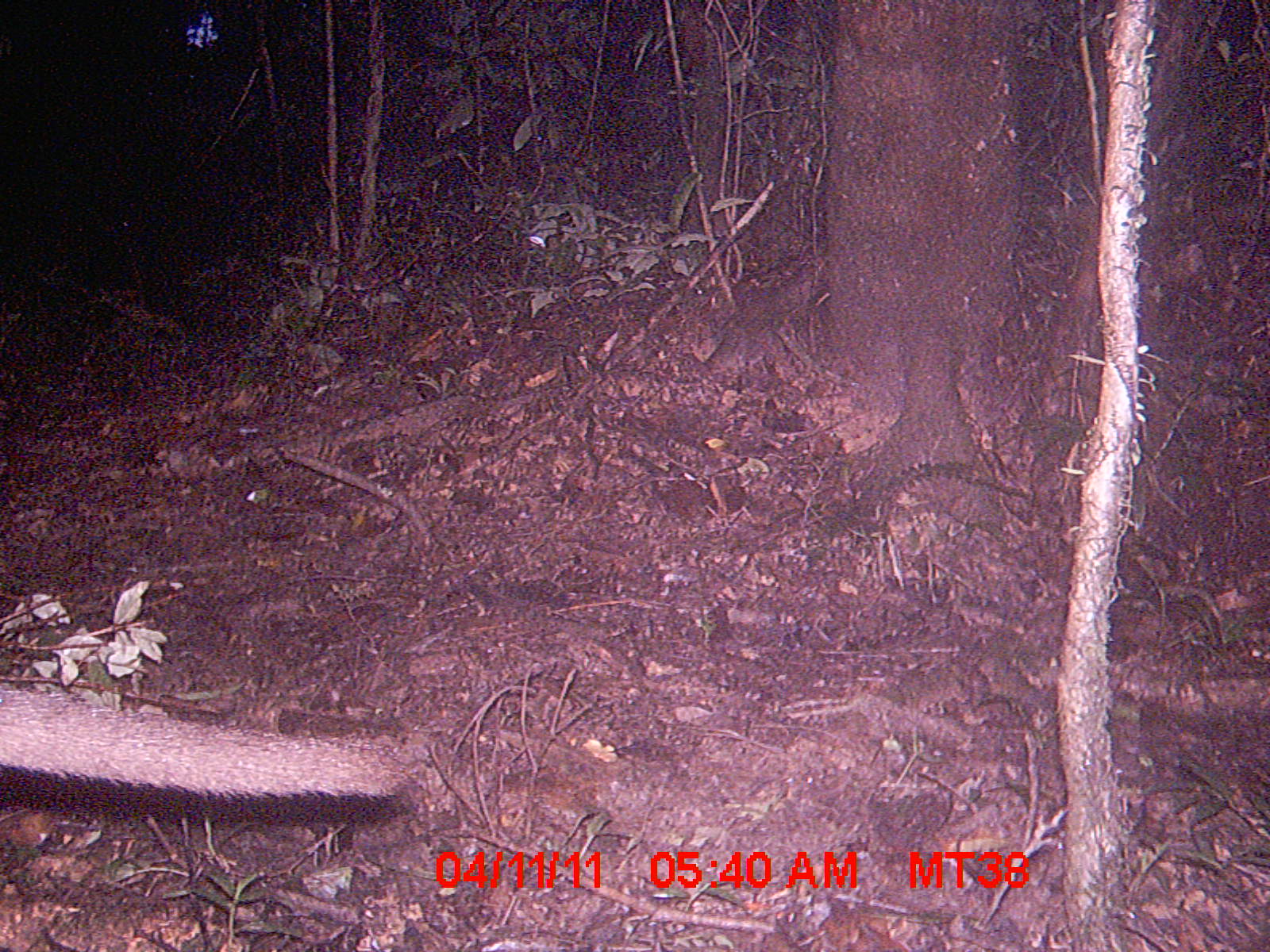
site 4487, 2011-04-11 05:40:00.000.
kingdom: Animalia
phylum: Chordata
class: Mammalia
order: Carnivora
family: Eupleridae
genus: Cryptoprocta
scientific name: Cryptoprocta ferox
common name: fossa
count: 1